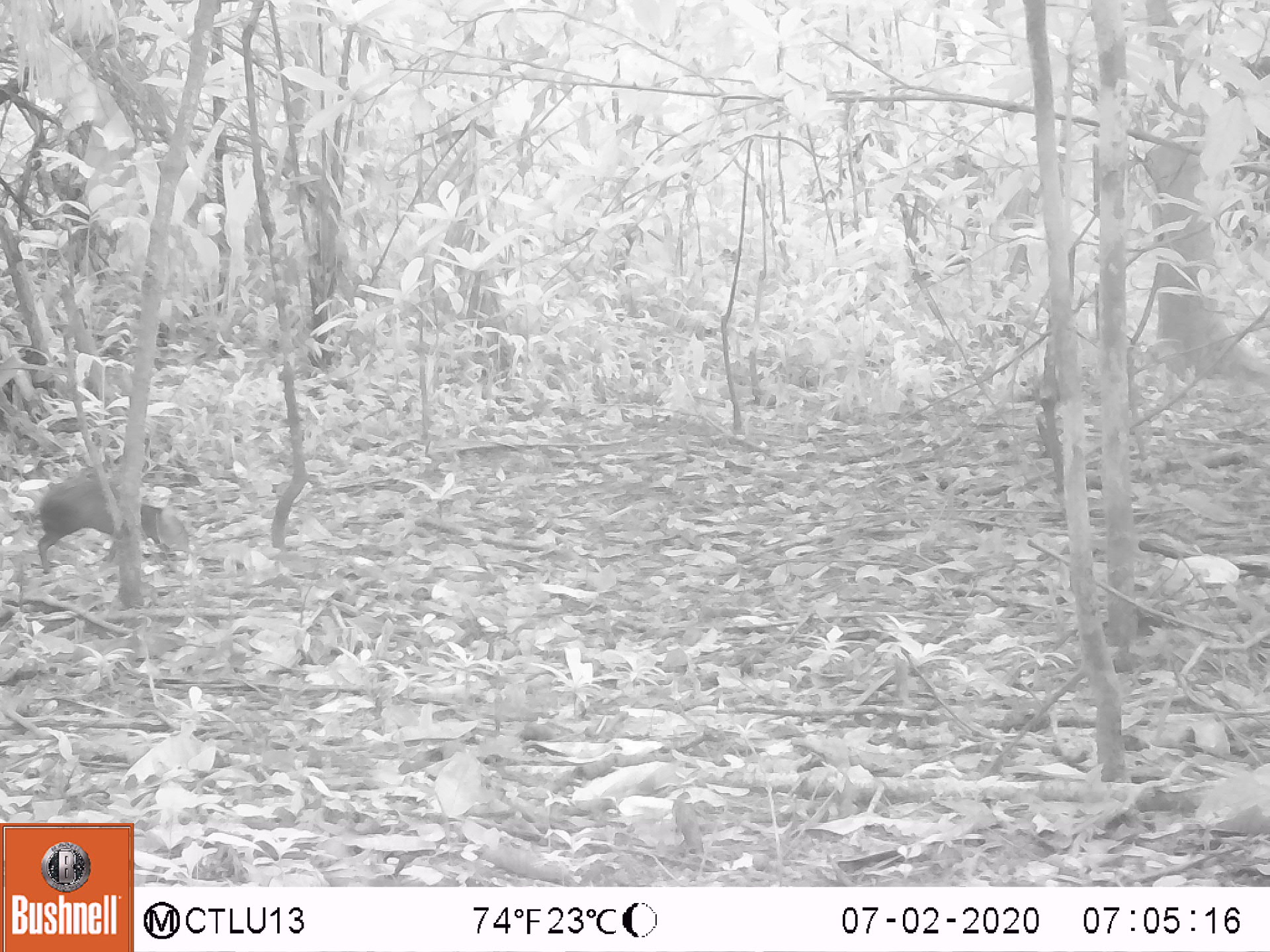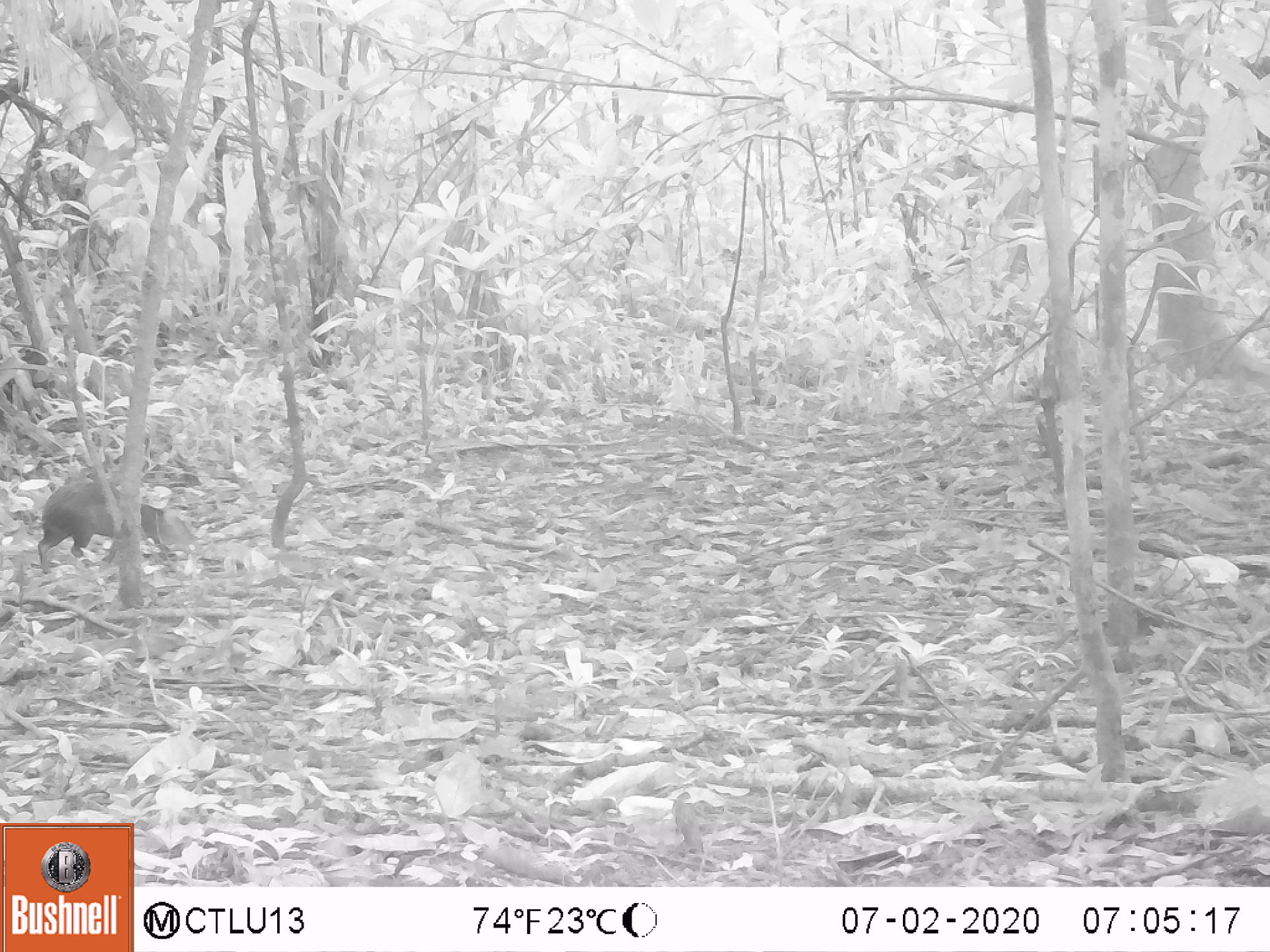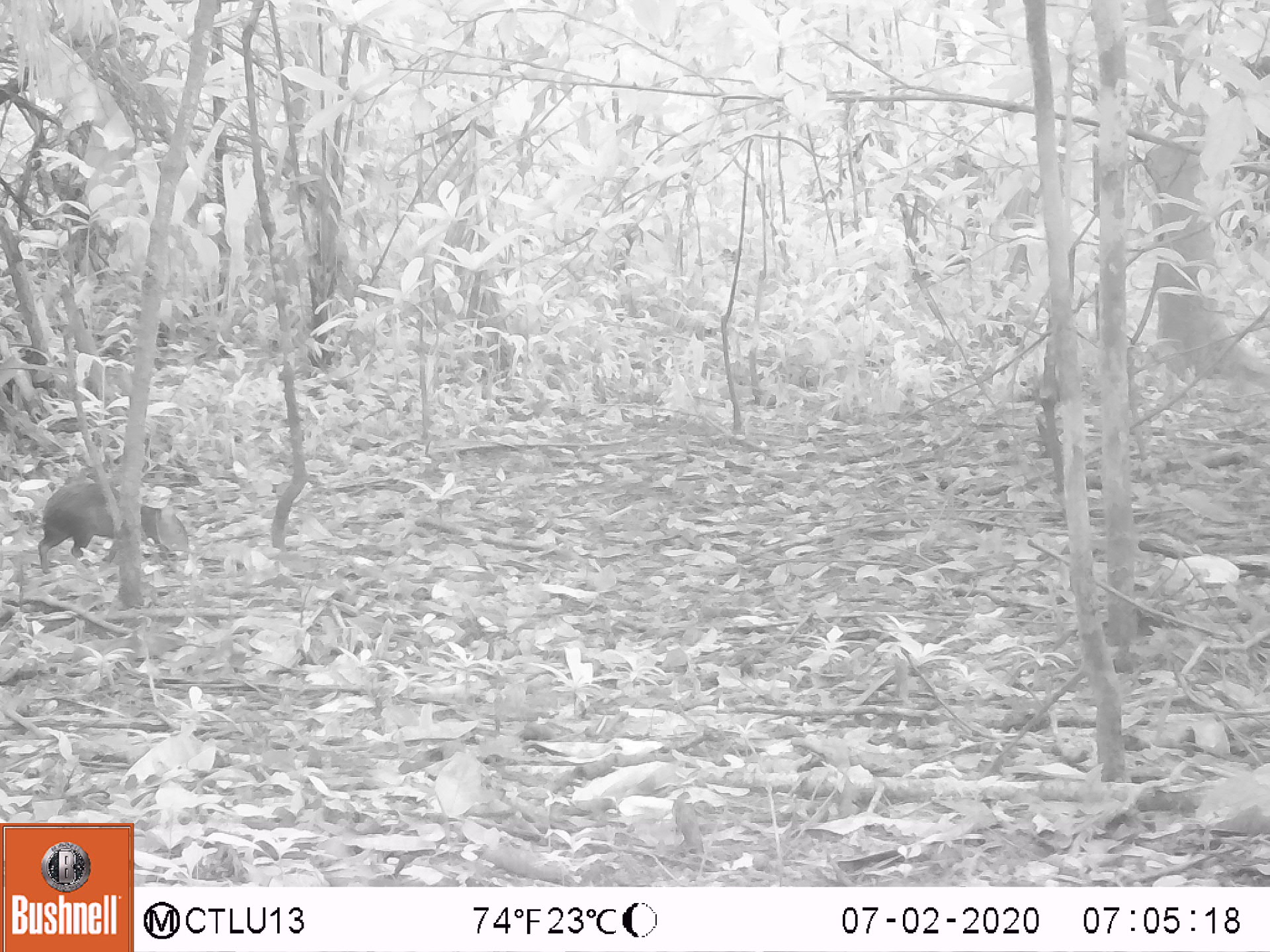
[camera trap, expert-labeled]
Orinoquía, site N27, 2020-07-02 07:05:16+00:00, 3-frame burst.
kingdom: Animalia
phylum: Chordata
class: Mammalia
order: Rodentia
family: Dasyproctidae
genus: Dasyprocta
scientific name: Dasyprocta fuliginosa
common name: black agouti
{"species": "black agouti (Dasyprocta fuliginosa)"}